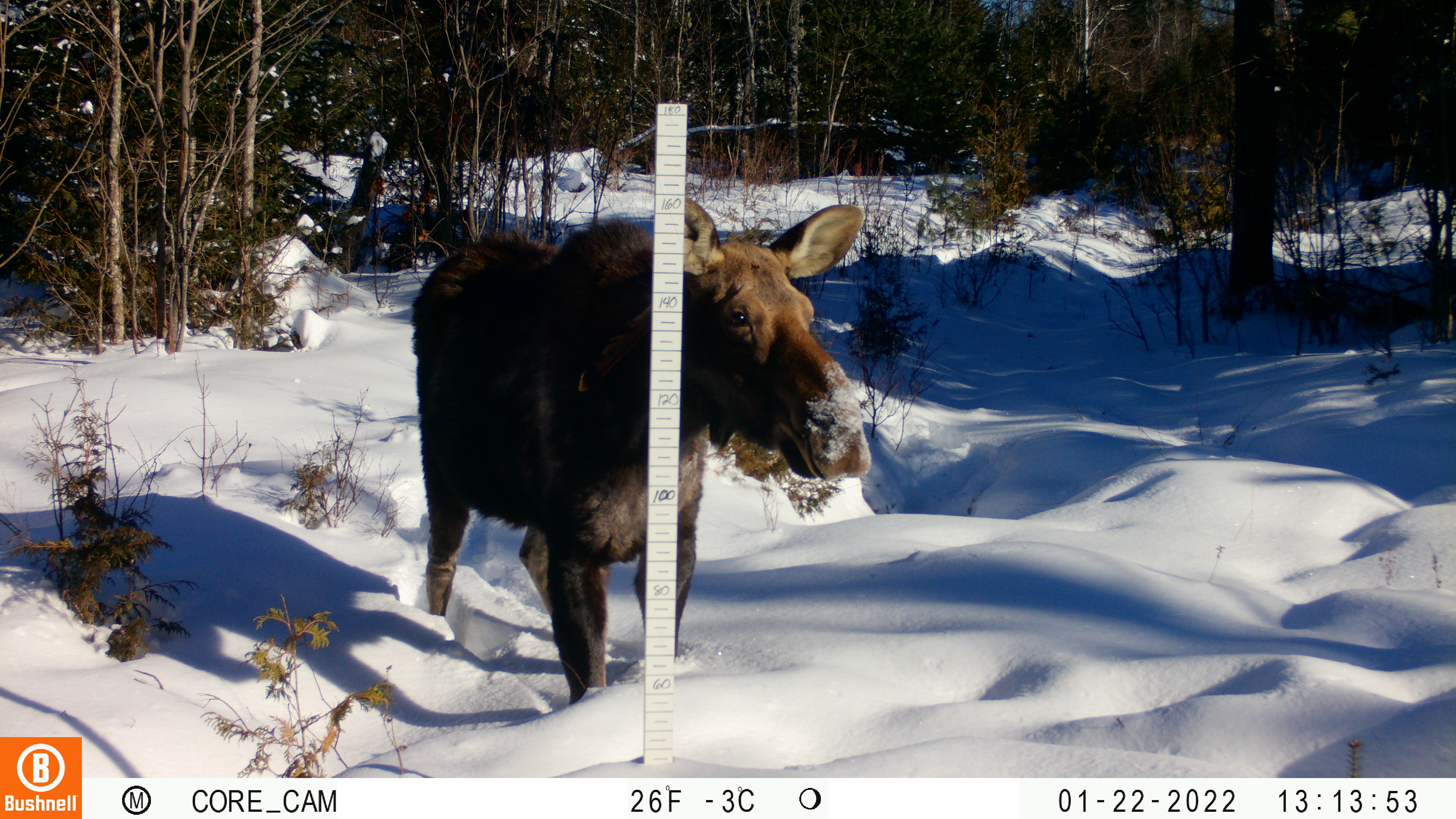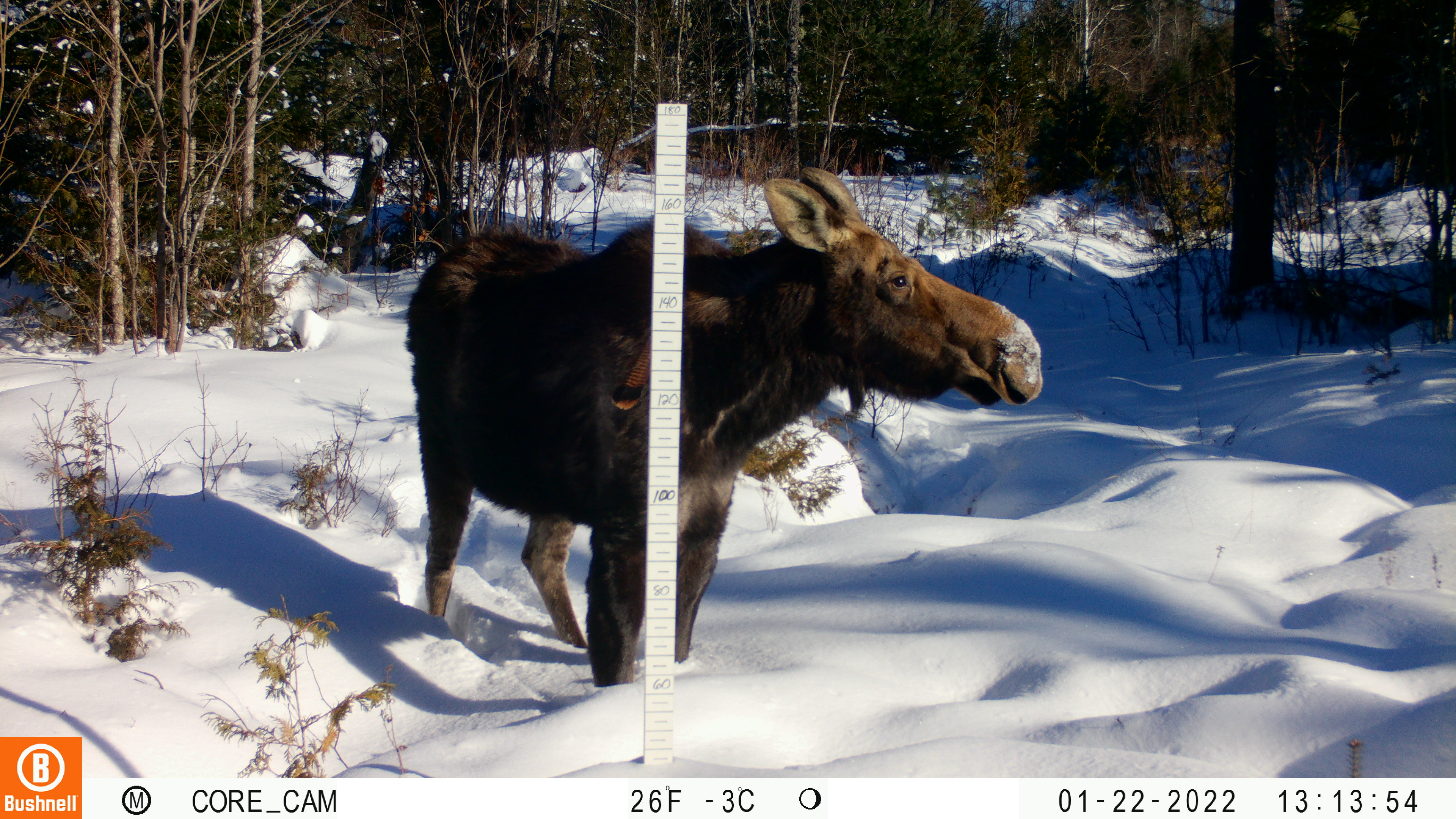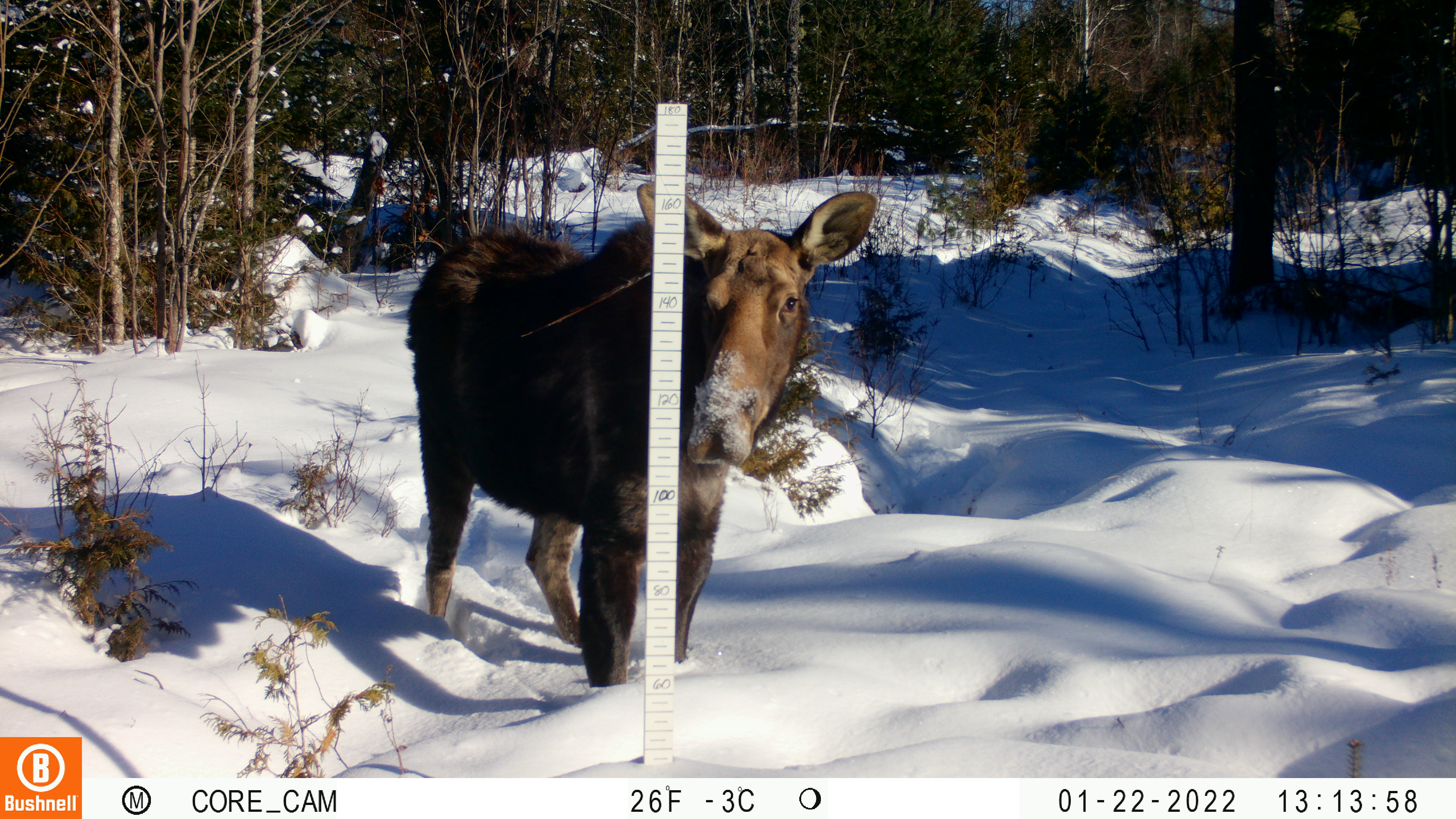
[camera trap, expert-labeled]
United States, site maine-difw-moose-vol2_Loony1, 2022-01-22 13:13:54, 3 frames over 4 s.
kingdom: Animalia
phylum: Chordata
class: Mammalia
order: Artiodactyla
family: Cervidae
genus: Alces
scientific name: Alces alces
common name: moose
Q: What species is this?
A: Moose (Alces alces).